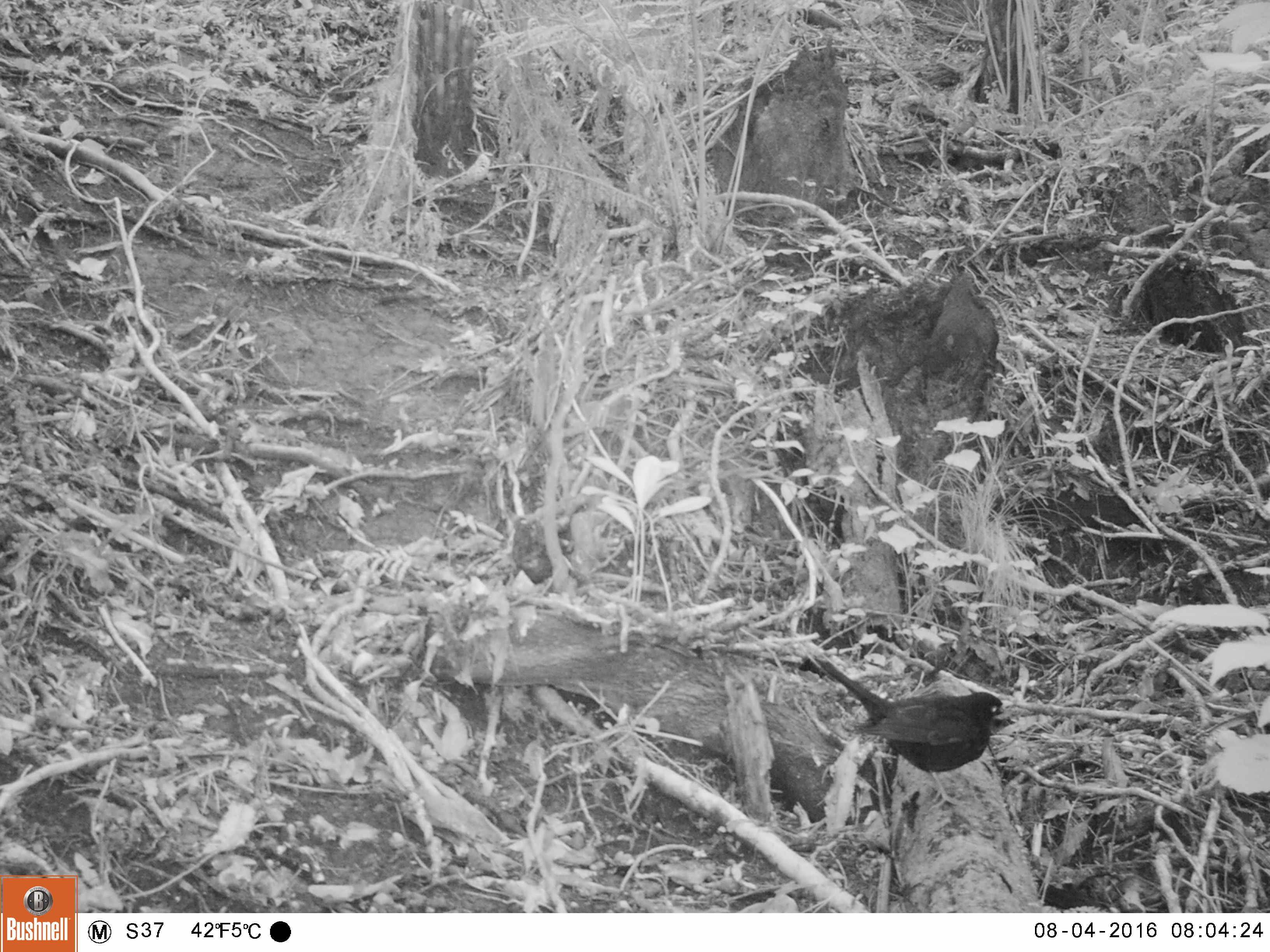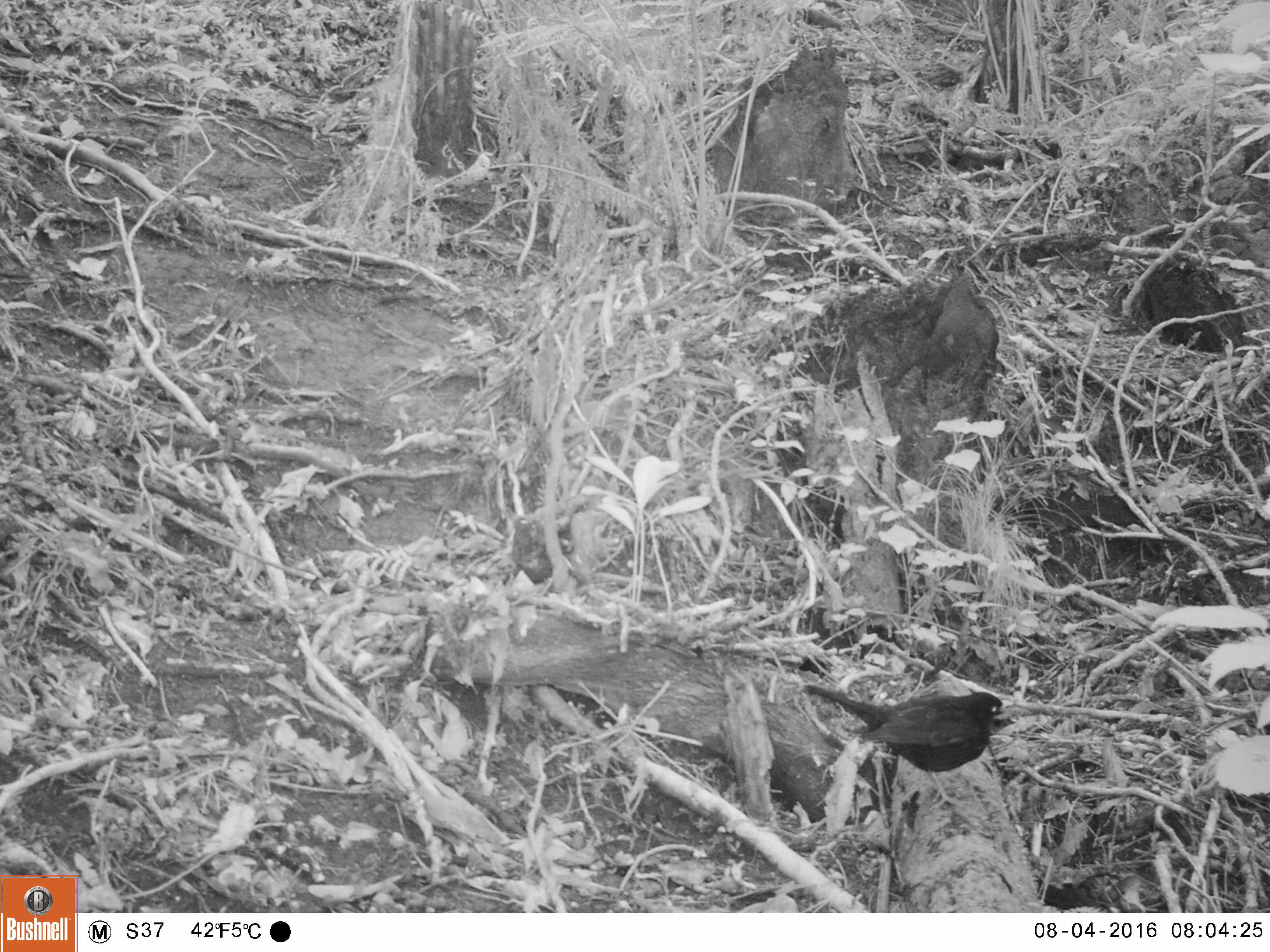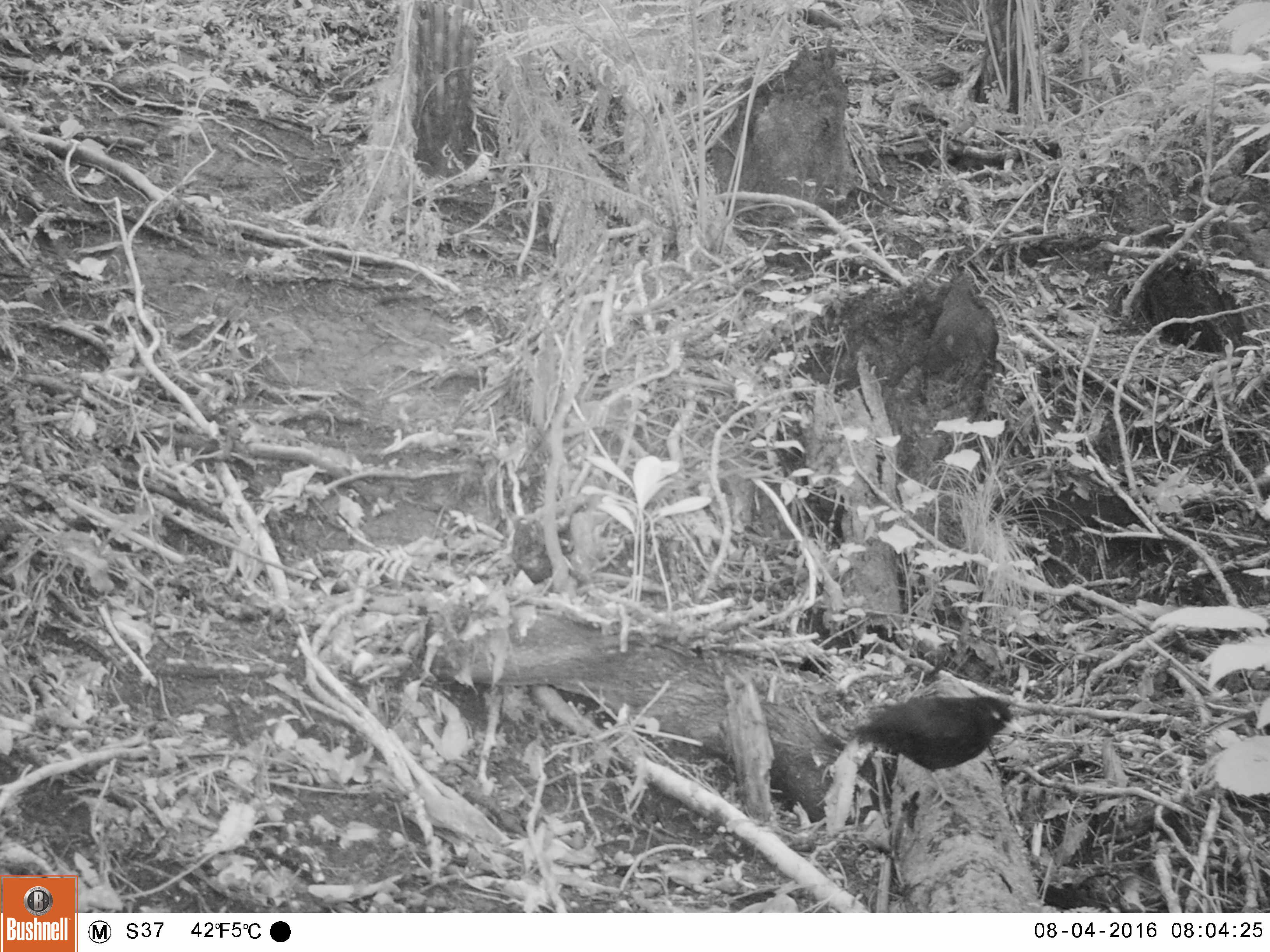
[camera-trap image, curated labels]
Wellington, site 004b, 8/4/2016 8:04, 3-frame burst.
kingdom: Animalia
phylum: Chordata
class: Aves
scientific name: Aves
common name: bird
Bird (Aves).